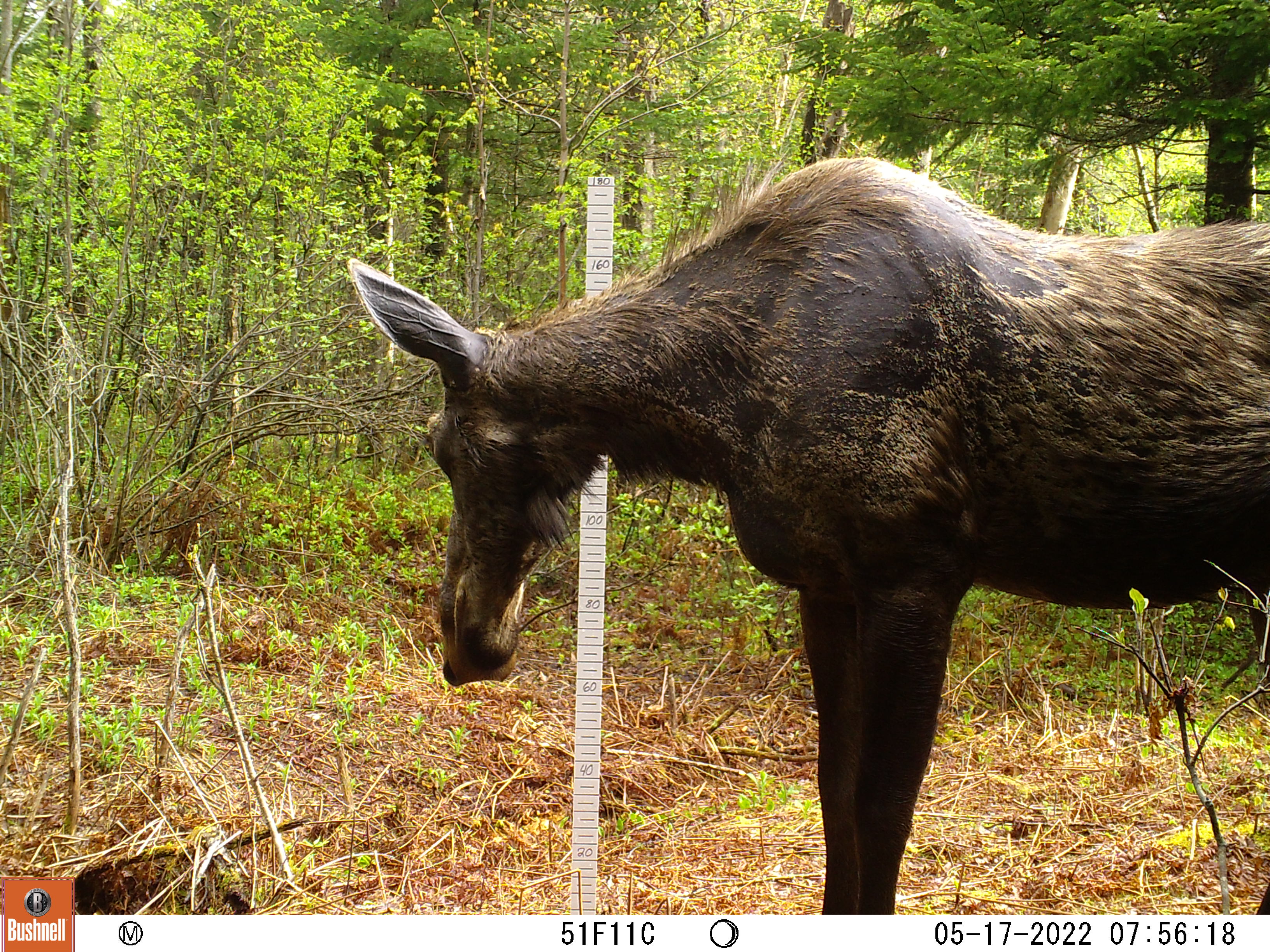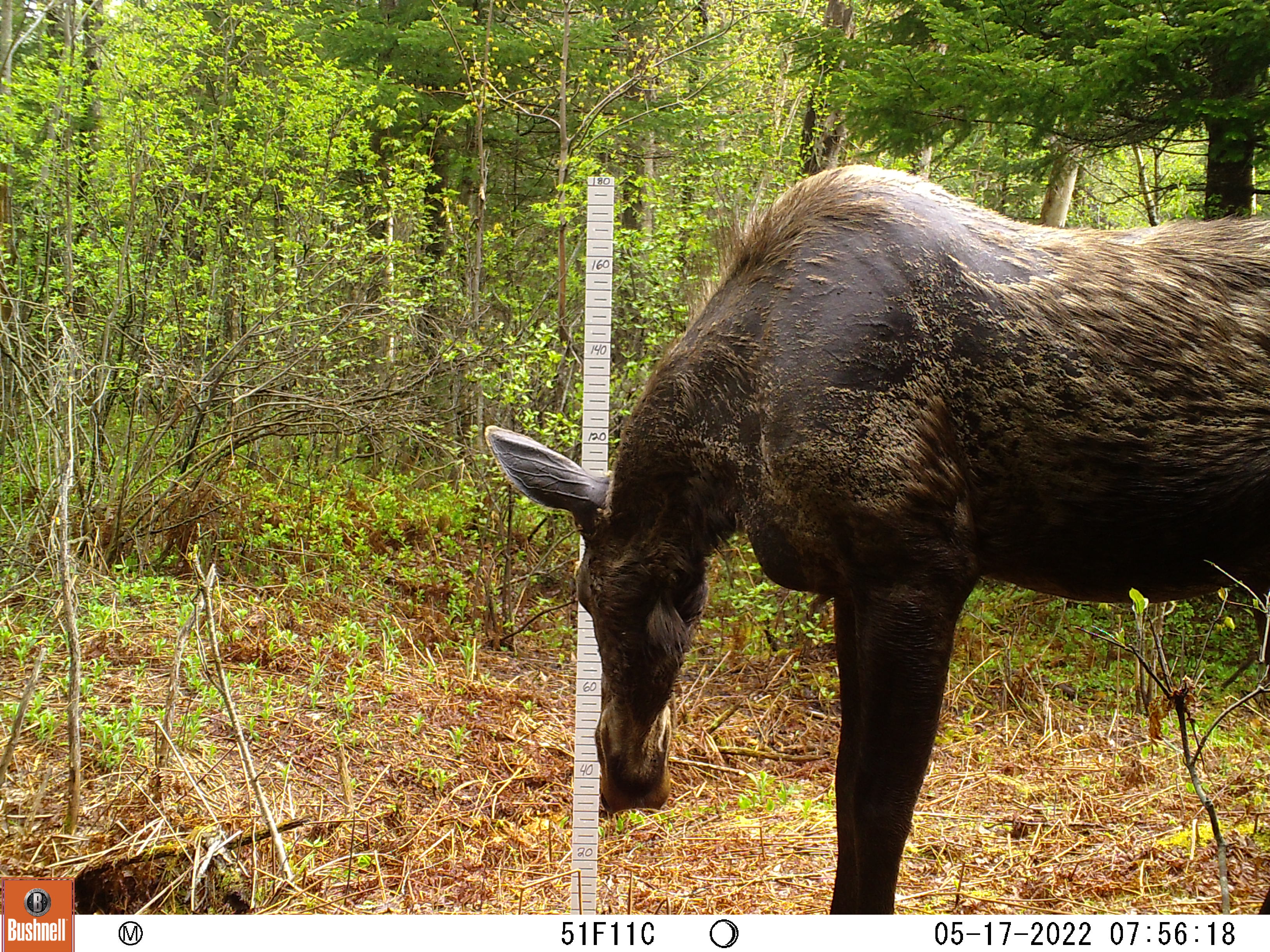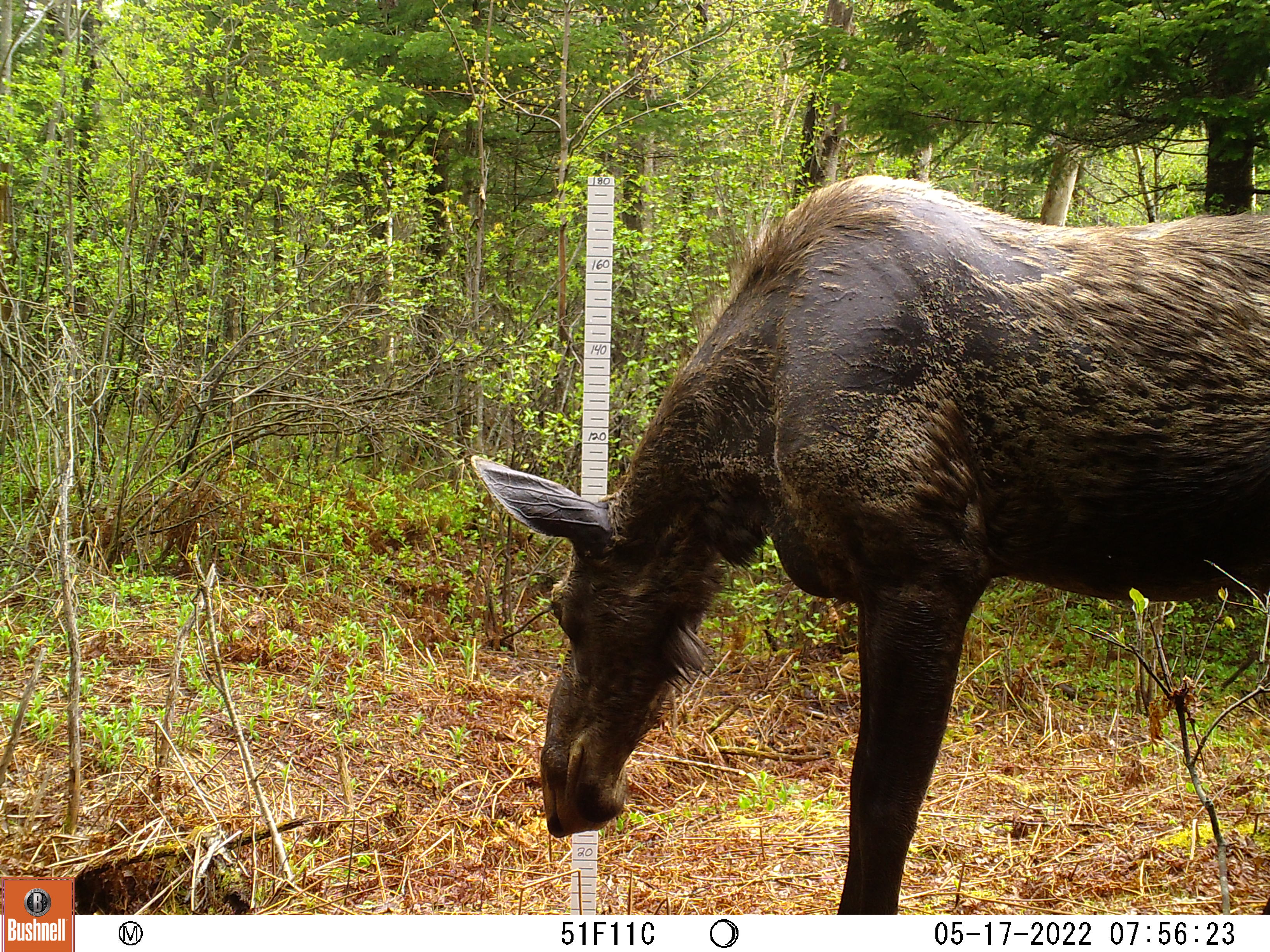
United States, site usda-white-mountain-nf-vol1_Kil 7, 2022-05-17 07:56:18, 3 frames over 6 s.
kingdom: Animalia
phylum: Chordata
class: Mammalia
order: Artiodactyla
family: Cervidae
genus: Alces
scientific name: Alces alces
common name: moose